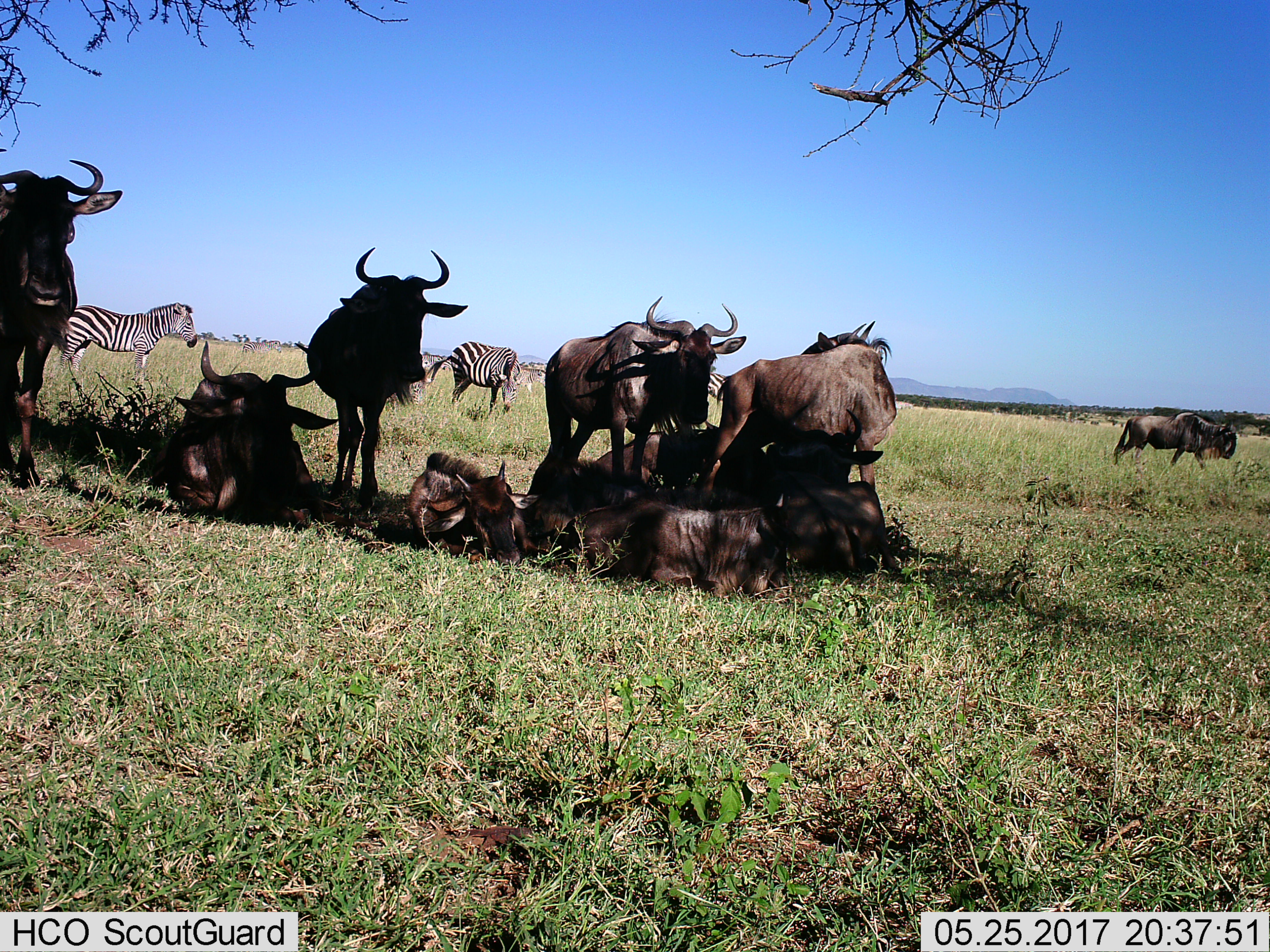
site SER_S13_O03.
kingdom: Animalia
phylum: Chordata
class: Mammalia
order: Artiodactyla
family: Bovidae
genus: Connochaetes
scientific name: Connochaetes taurinus taurinus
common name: blue wildebeest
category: wildebeestblue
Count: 10.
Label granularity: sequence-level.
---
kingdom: Animalia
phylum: Chordata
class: Mammalia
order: Perissodactyla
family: Equidae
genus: Equus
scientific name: Equus quagga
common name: plains zebra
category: zebraplains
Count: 6.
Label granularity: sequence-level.